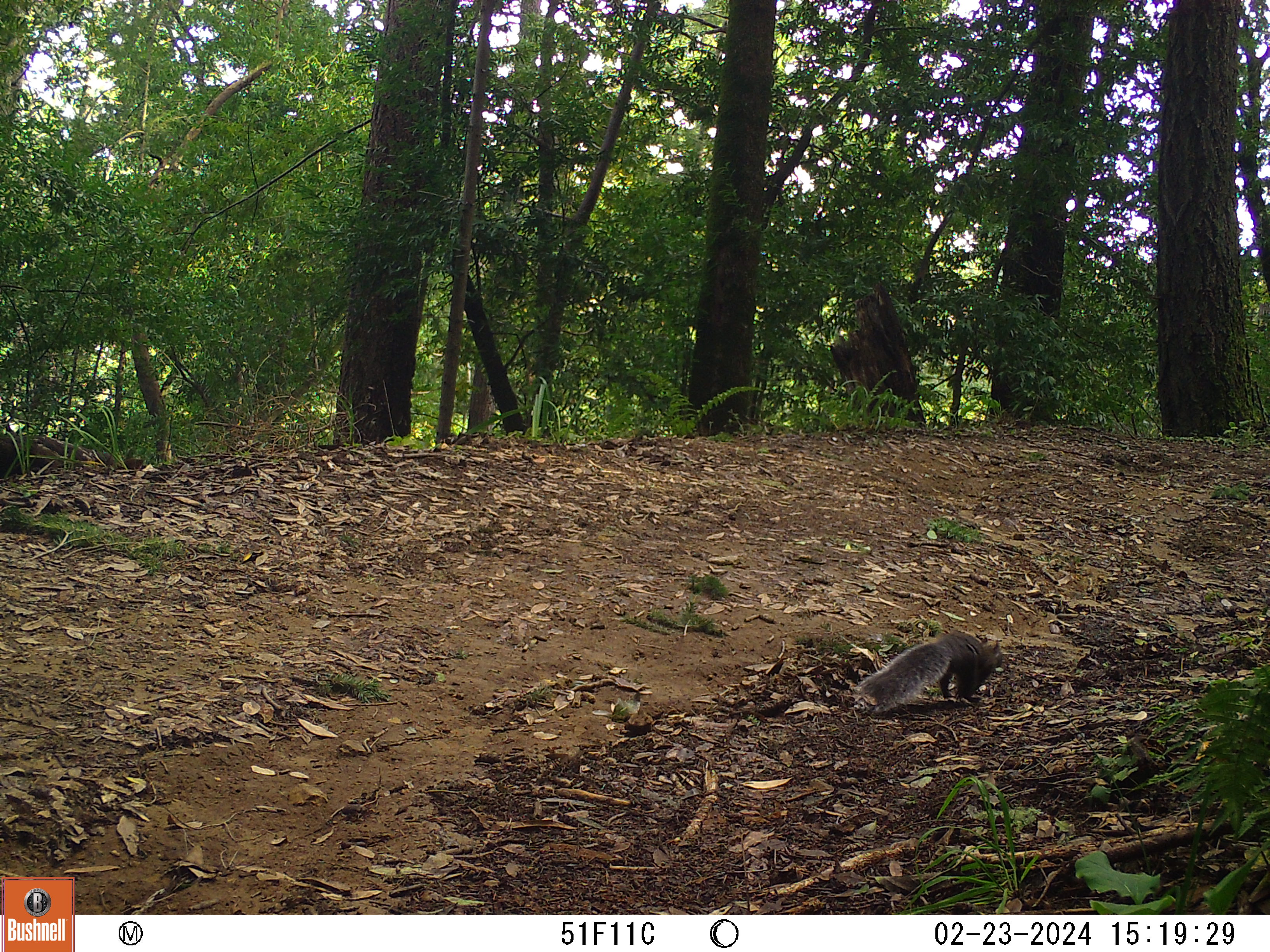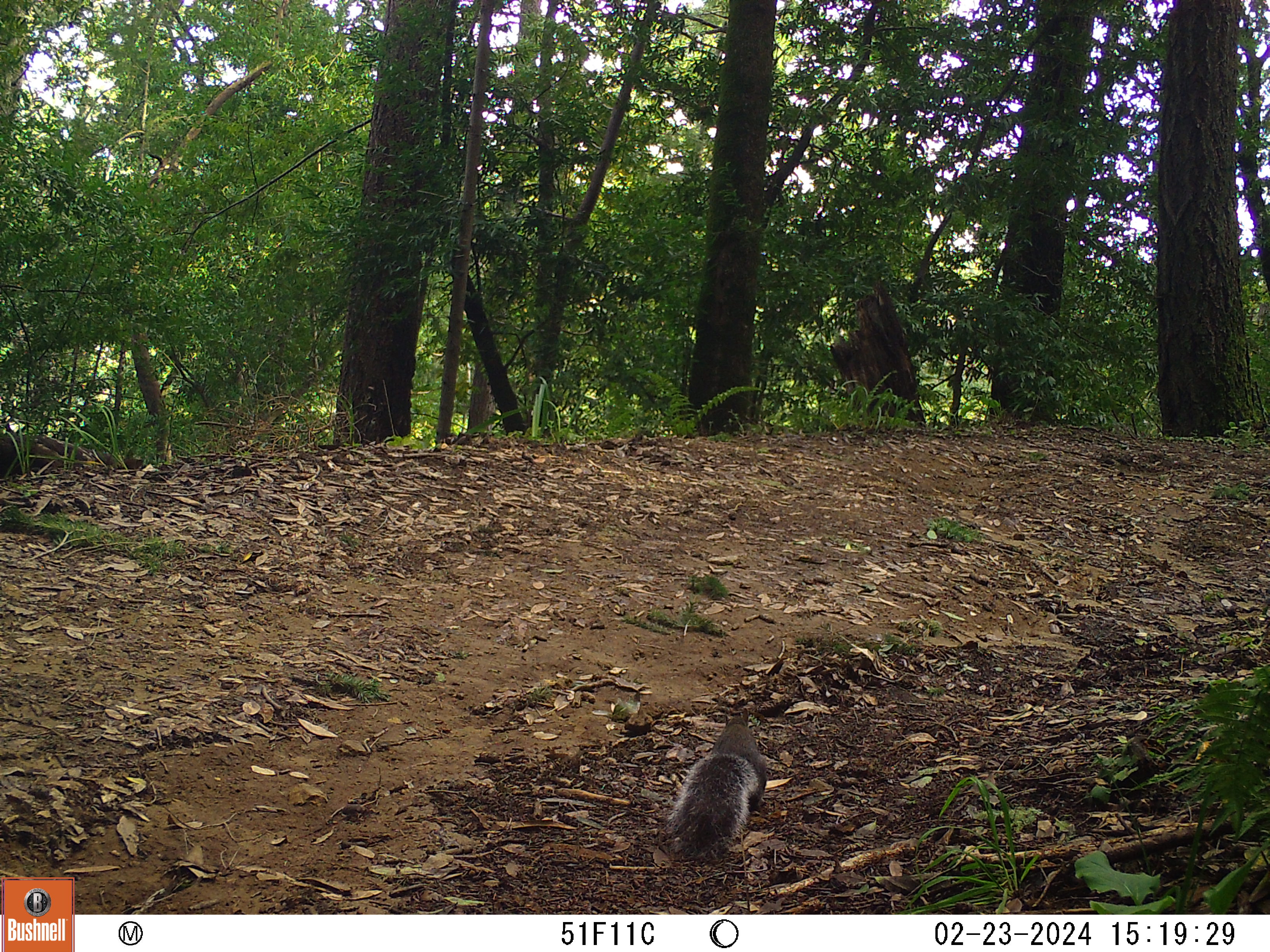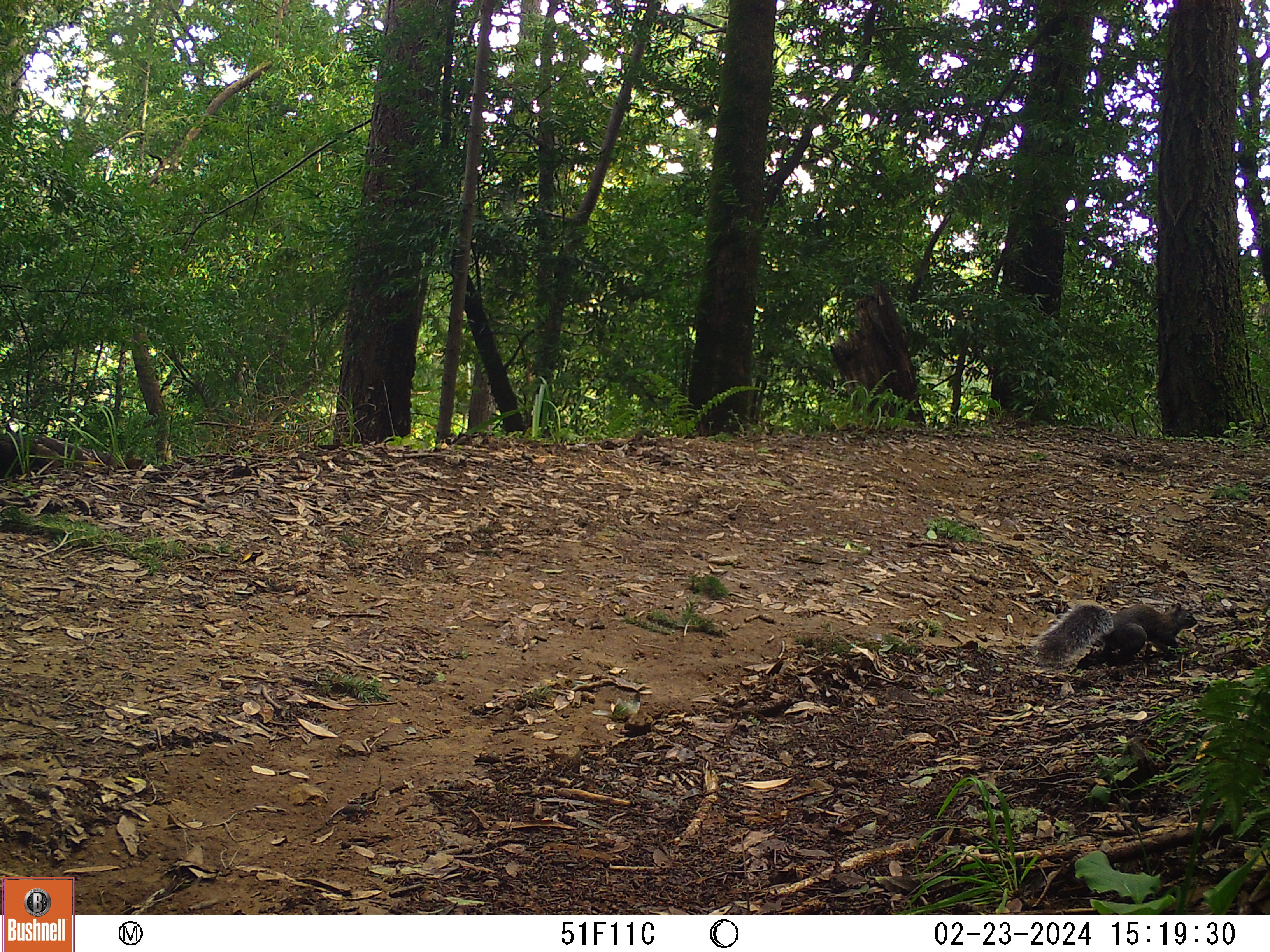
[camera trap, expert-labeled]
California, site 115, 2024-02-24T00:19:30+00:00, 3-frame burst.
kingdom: Animalia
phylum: Chordata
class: Mammalia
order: Rodentia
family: Sciuridae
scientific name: Sciuridae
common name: squirrel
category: unknown squirrel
Unknown squirrel (squirrel) (Sciuridae).